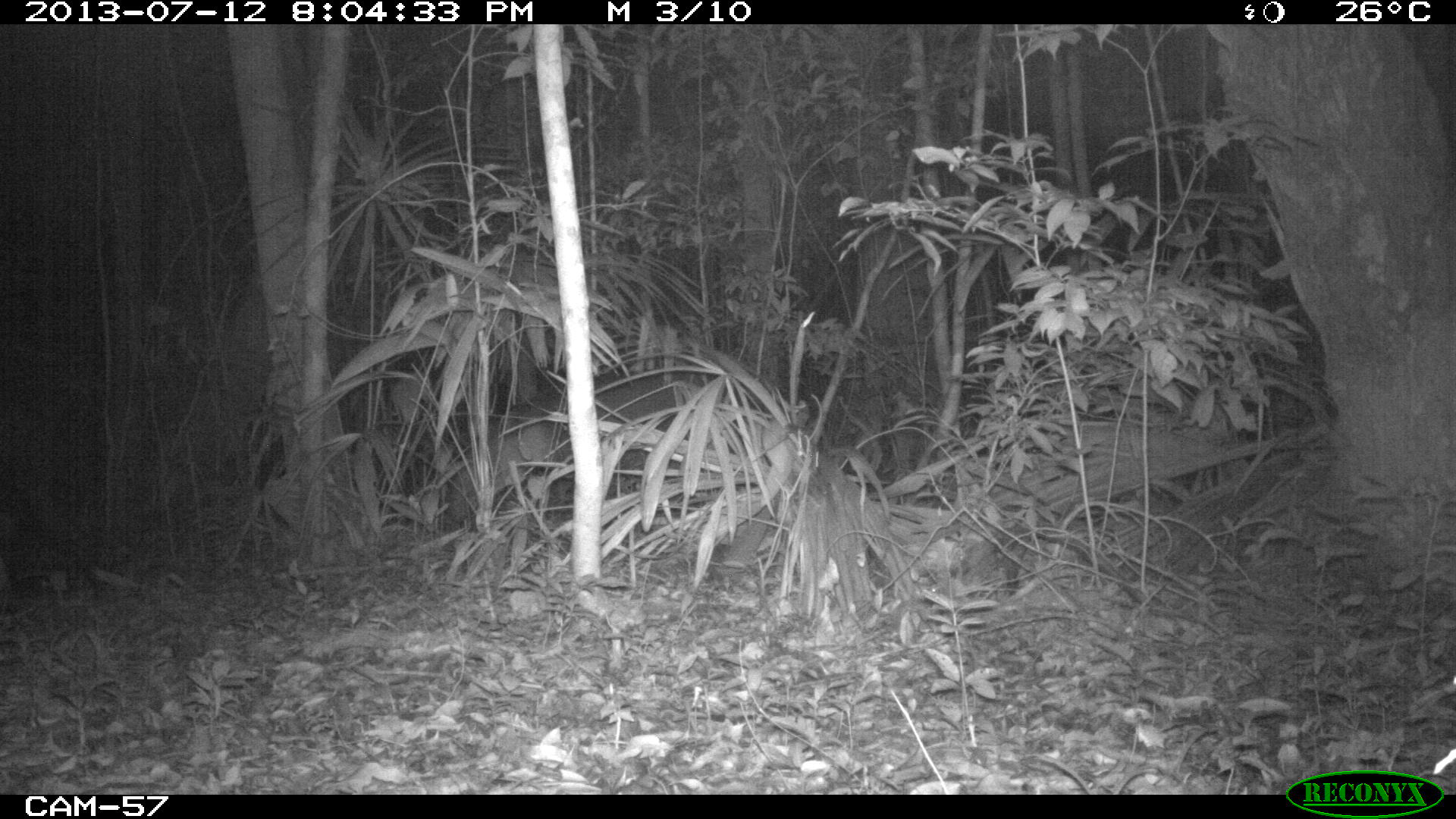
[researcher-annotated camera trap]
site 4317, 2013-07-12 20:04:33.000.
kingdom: Animalia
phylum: Chordata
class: Mammalia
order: Perissodactyla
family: Tapiridae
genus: Tapirus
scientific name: Tapirus bairdii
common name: baird's tapir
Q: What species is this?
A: Tapirus bairdii (baird's tapir).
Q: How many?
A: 2.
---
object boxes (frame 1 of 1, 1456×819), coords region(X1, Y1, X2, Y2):
tapirus bairdii: region(437, 352, 700, 522)